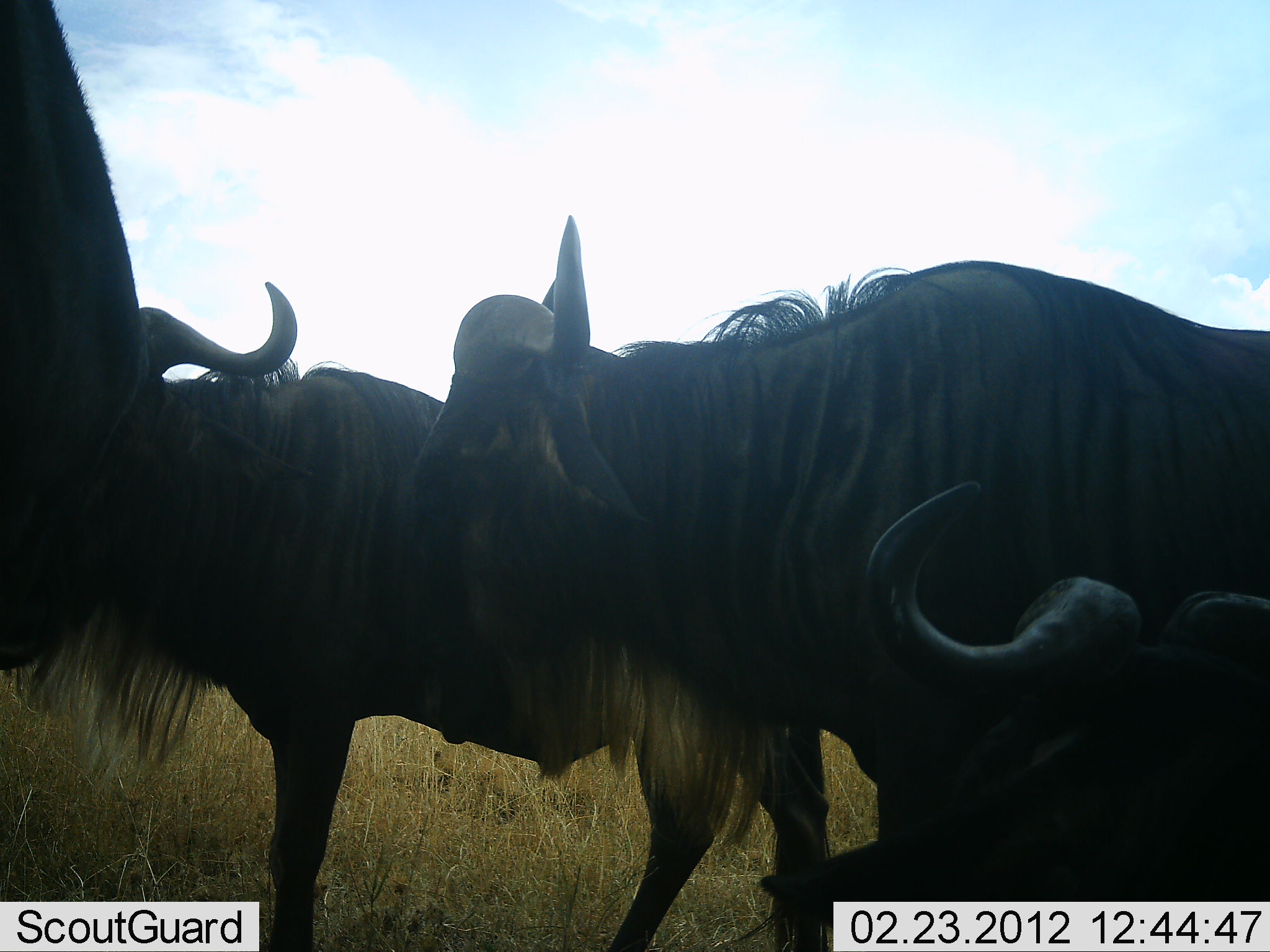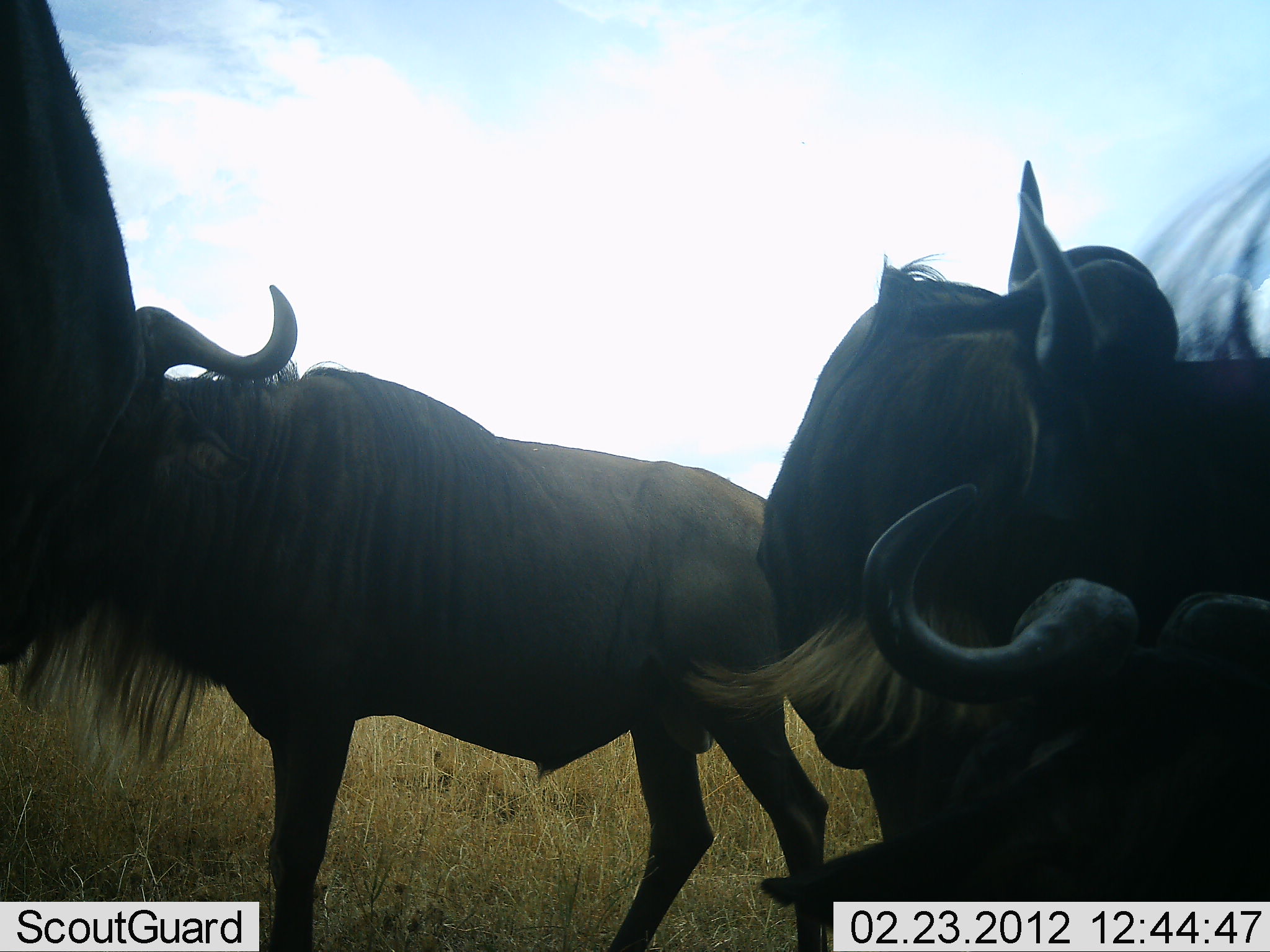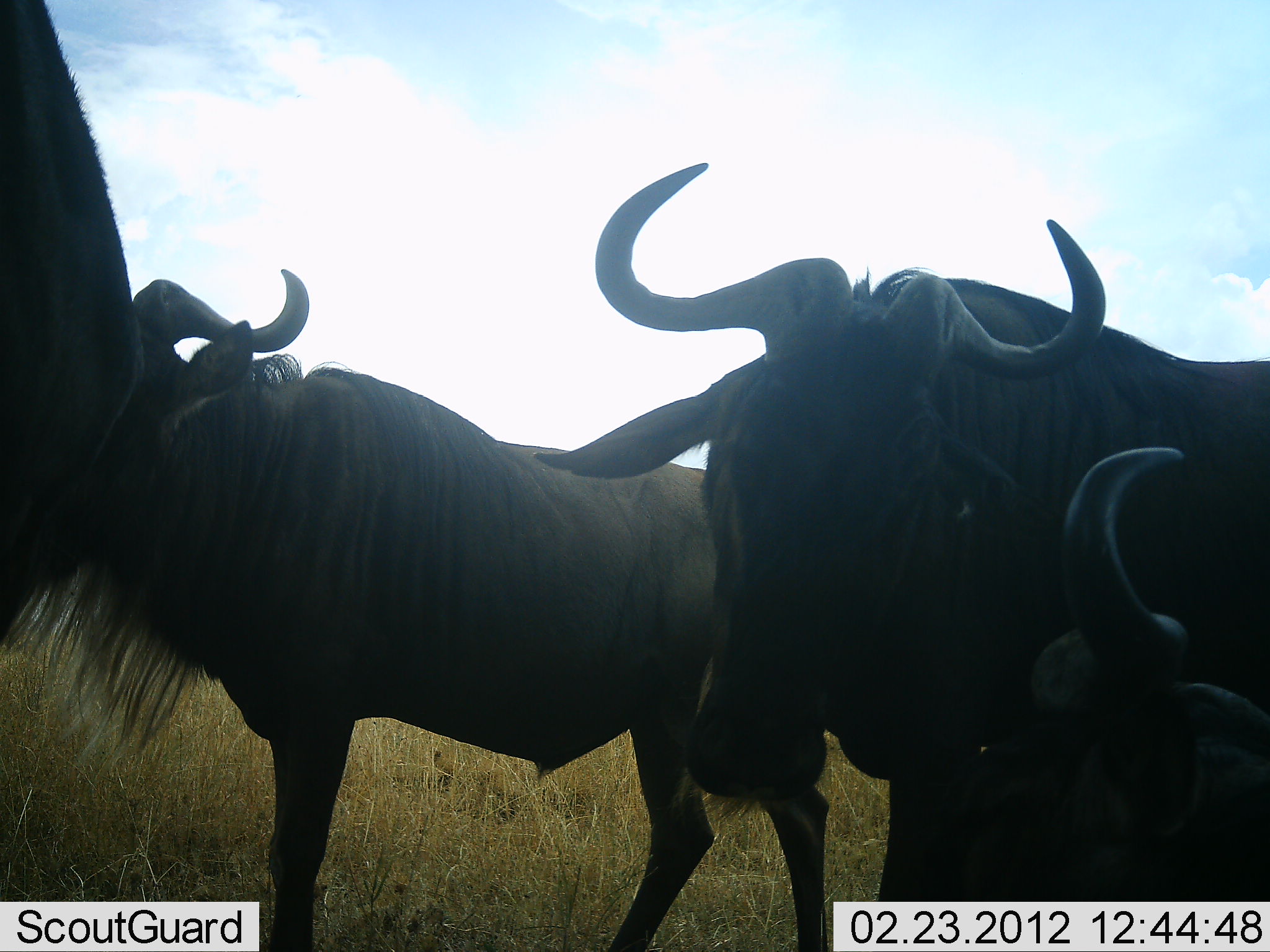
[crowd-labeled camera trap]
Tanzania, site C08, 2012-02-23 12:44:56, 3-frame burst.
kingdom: Animalia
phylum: Chordata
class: Mammalia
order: Artiodactyla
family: Bovidae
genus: Connochaetes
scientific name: Connochaetes taurinus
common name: blue wildebeest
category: wildebeest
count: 4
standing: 88%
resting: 34%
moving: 22%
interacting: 16%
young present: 0%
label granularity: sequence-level